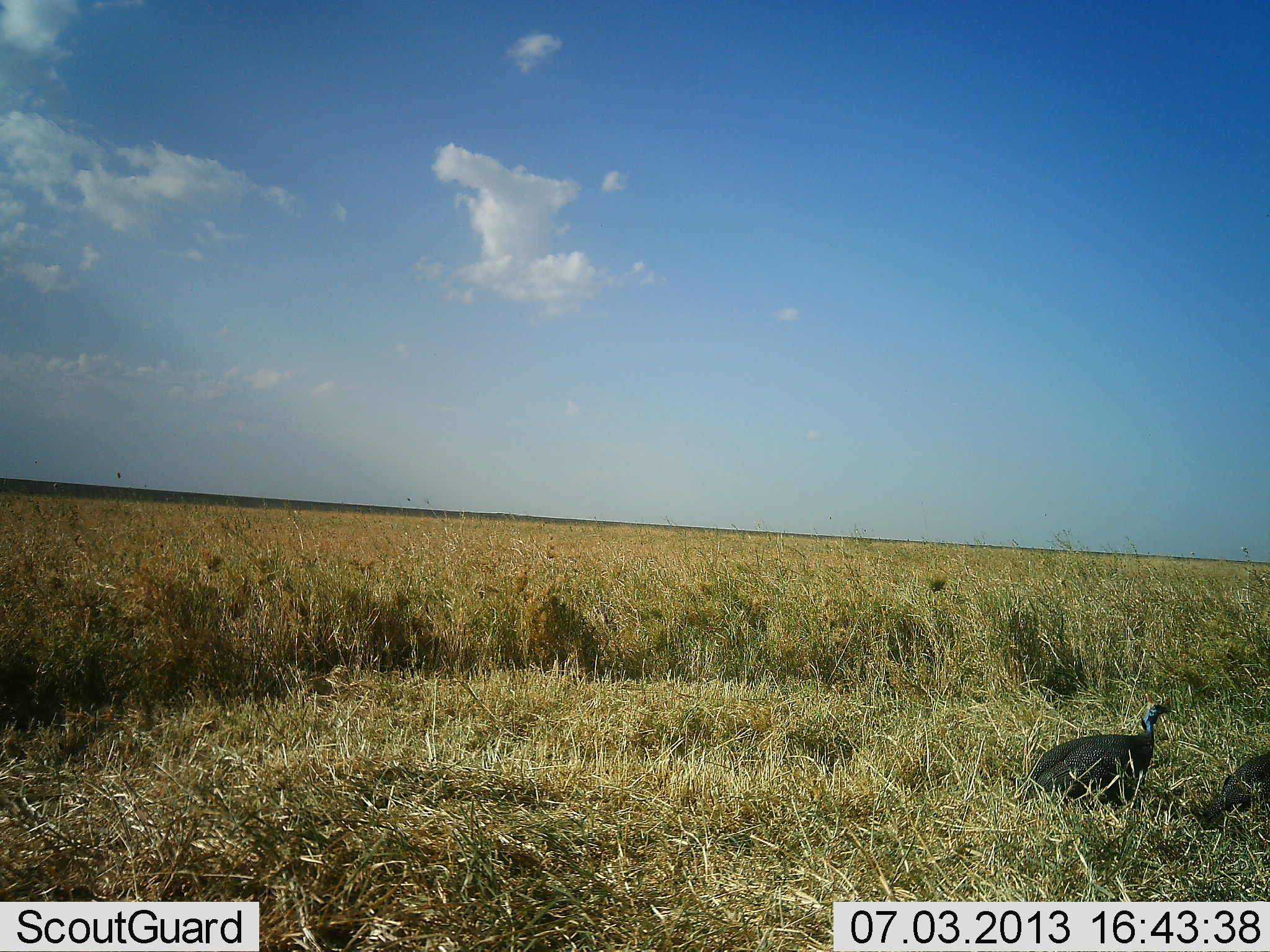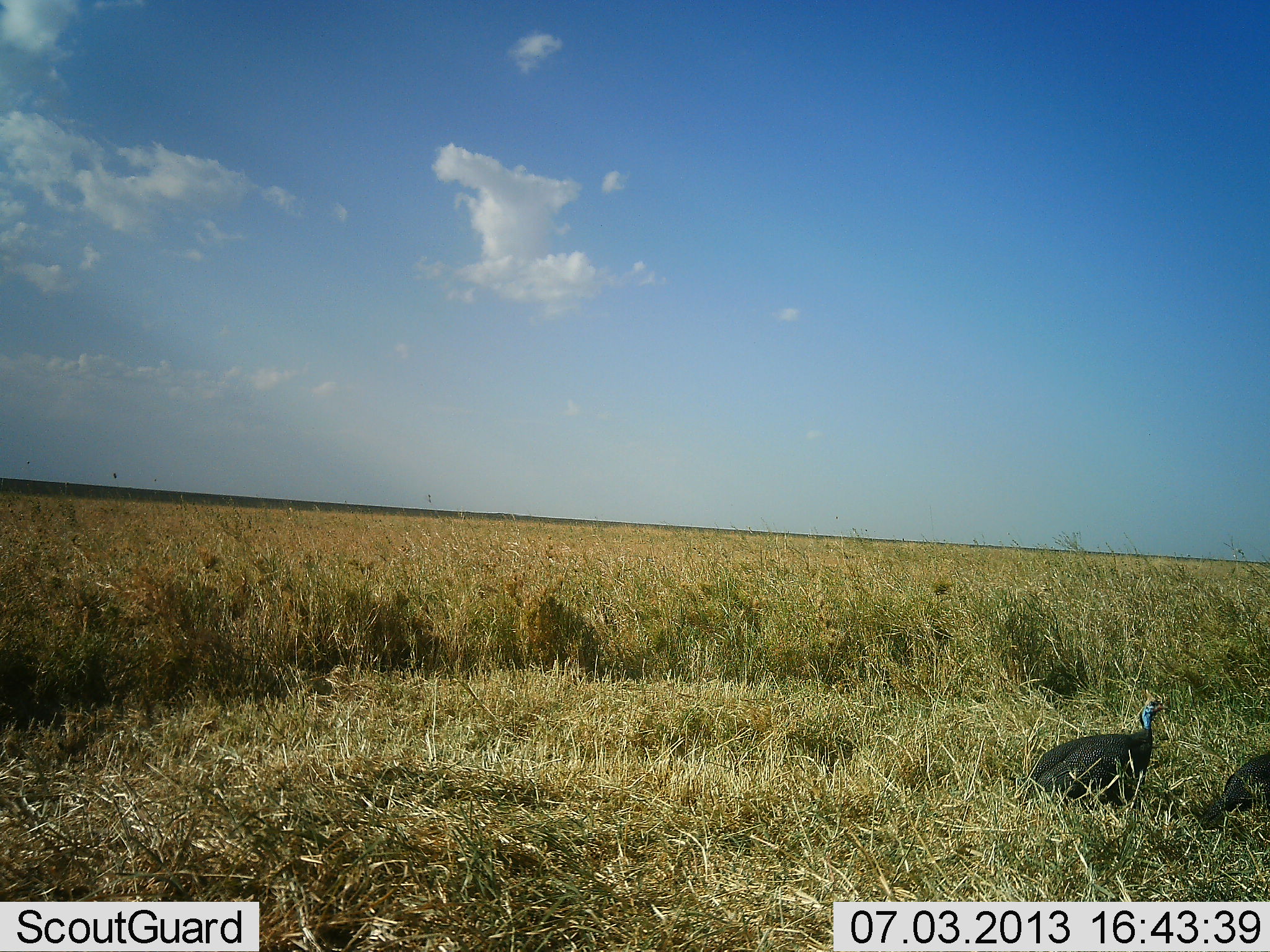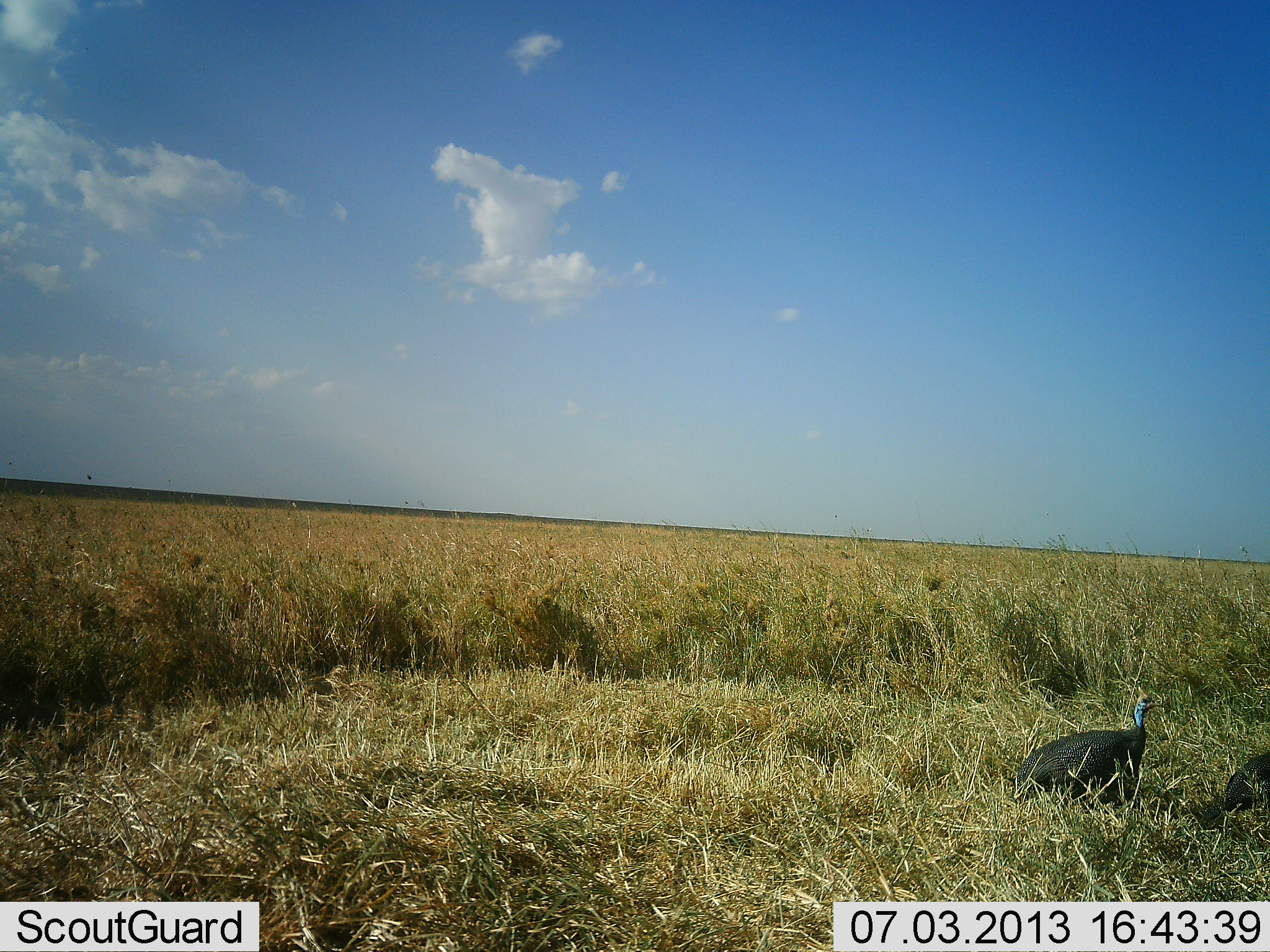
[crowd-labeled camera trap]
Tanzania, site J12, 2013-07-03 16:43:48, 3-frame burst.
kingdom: Animalia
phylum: Chordata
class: Aves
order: Galliformes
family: Numididae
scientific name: Numididae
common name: guinea fowl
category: guineafowl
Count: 2.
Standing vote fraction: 80%.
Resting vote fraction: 5%.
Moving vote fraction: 15%.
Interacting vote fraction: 0%.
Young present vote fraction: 0%.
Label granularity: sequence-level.